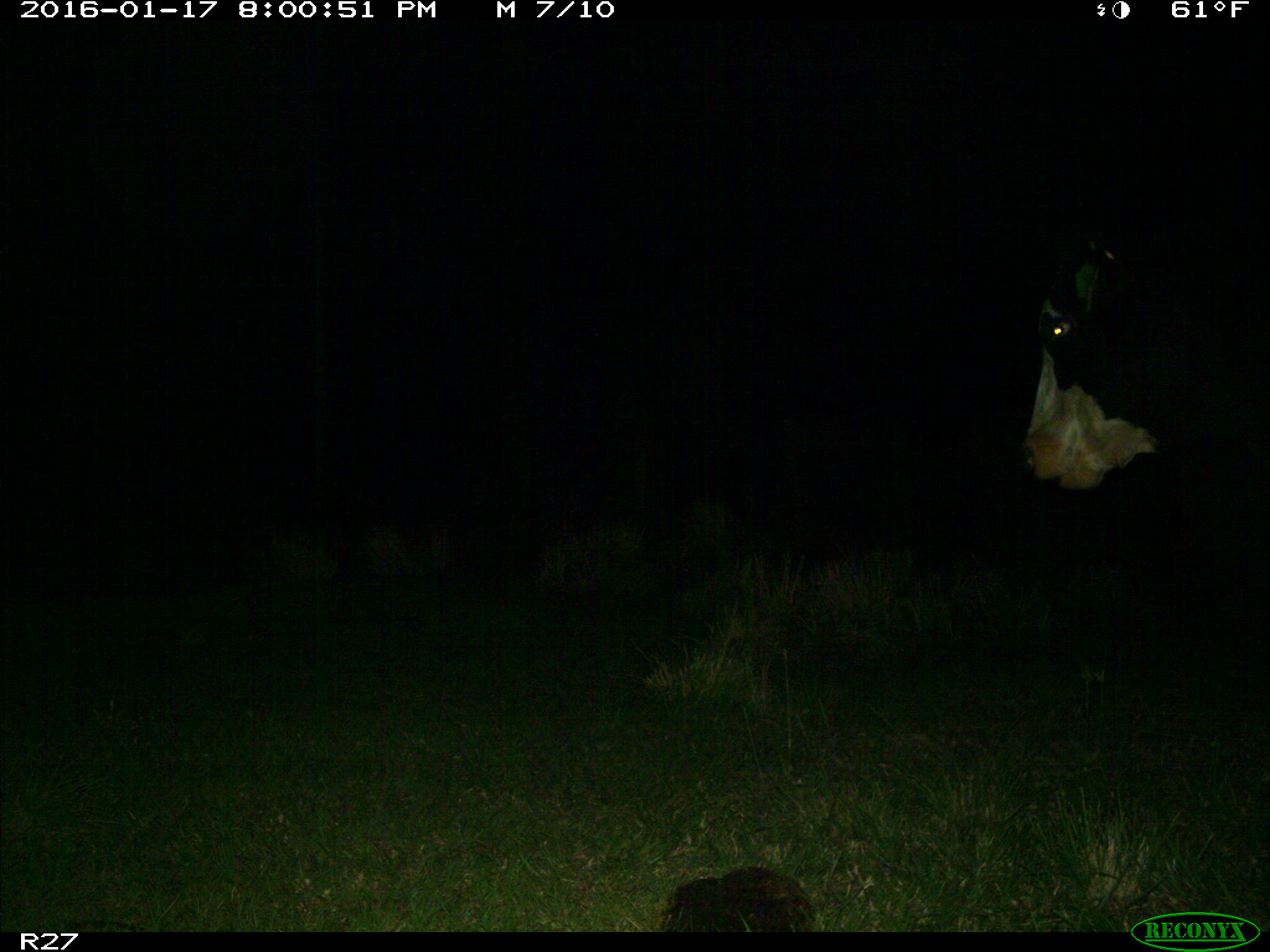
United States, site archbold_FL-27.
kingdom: Animalia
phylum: Chordata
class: Mammalia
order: Artiodactyla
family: Bovidae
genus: Bos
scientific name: Bos taurus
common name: domestic cow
Bos taurus (domestic cow).